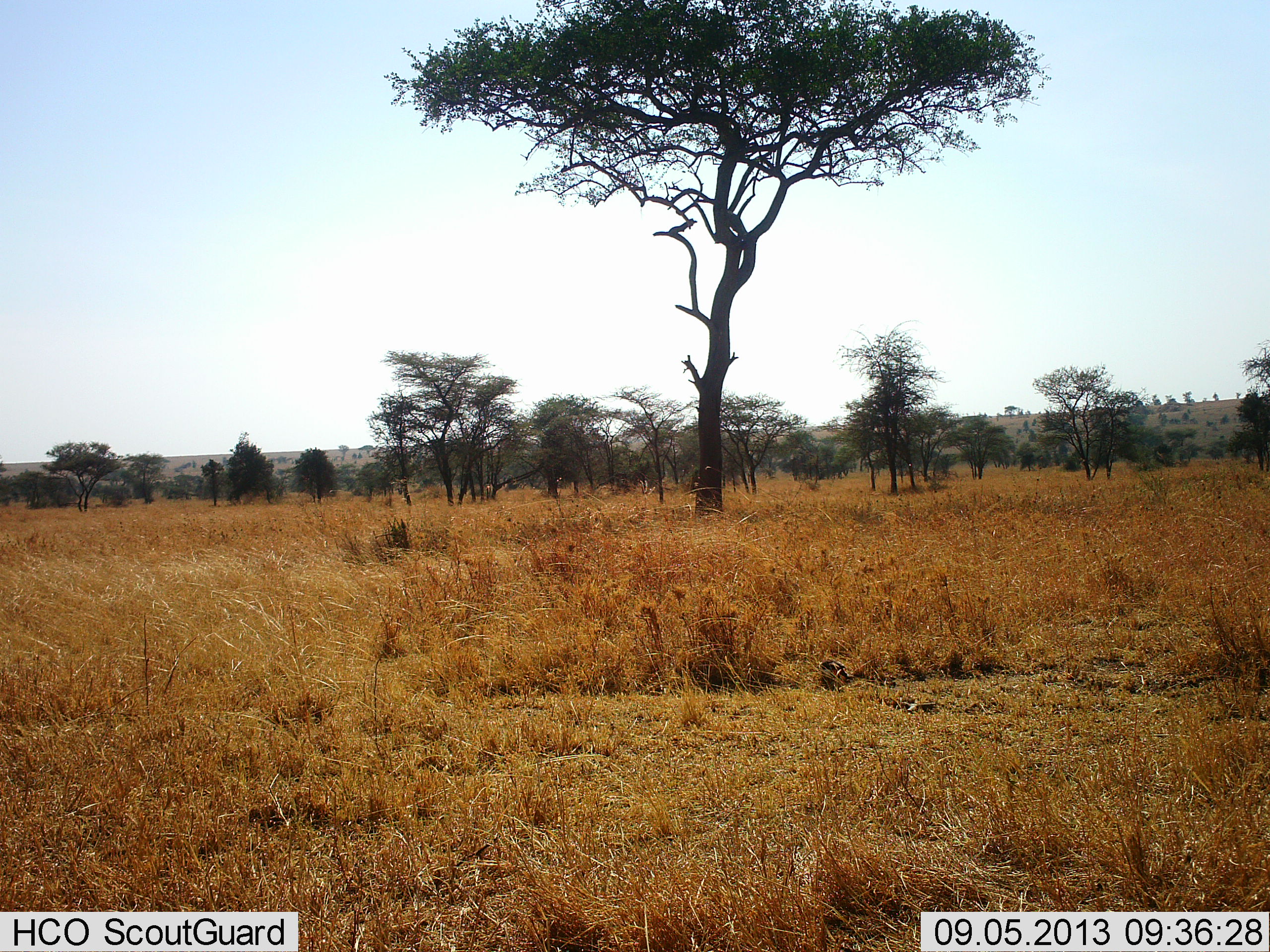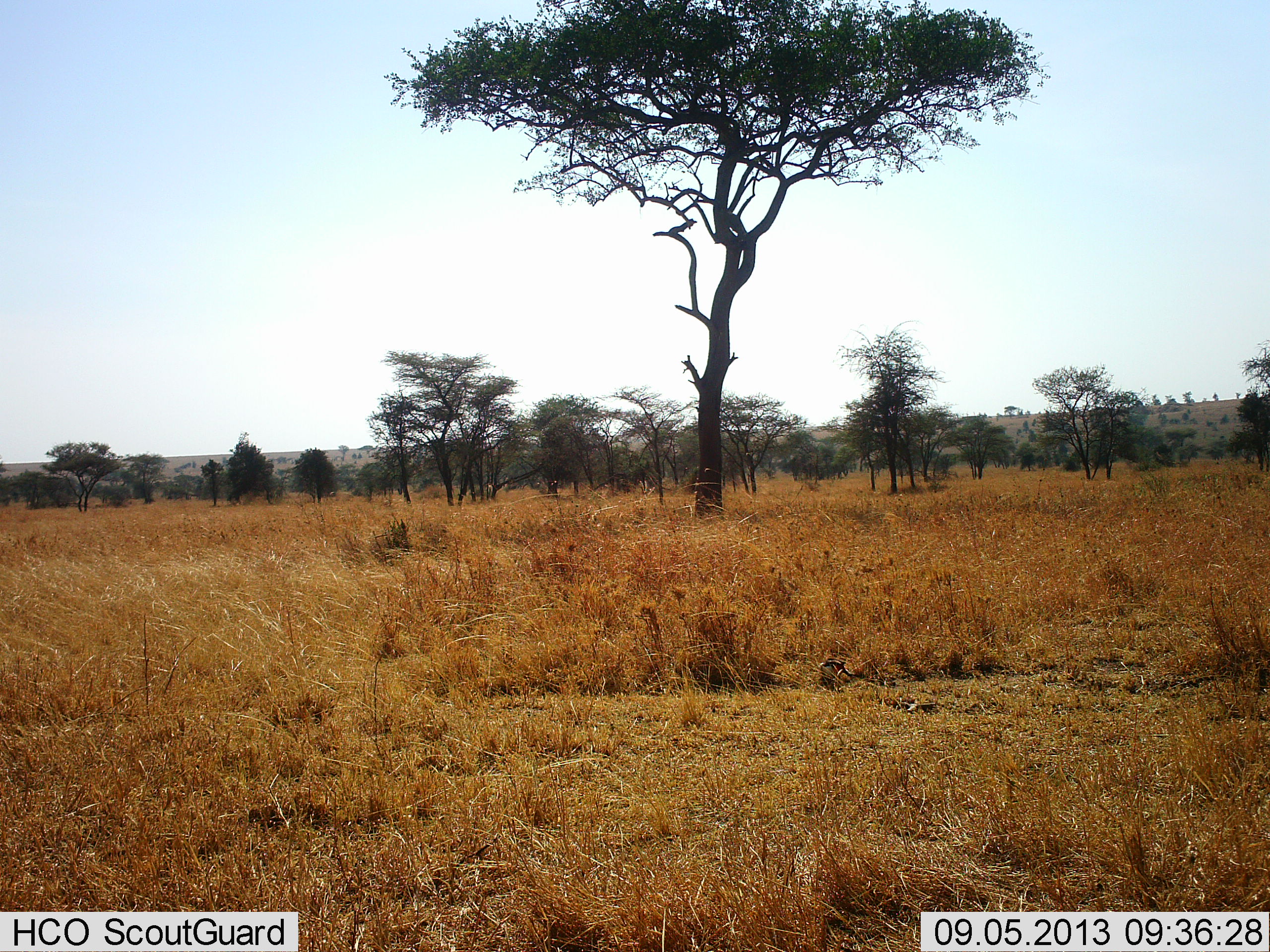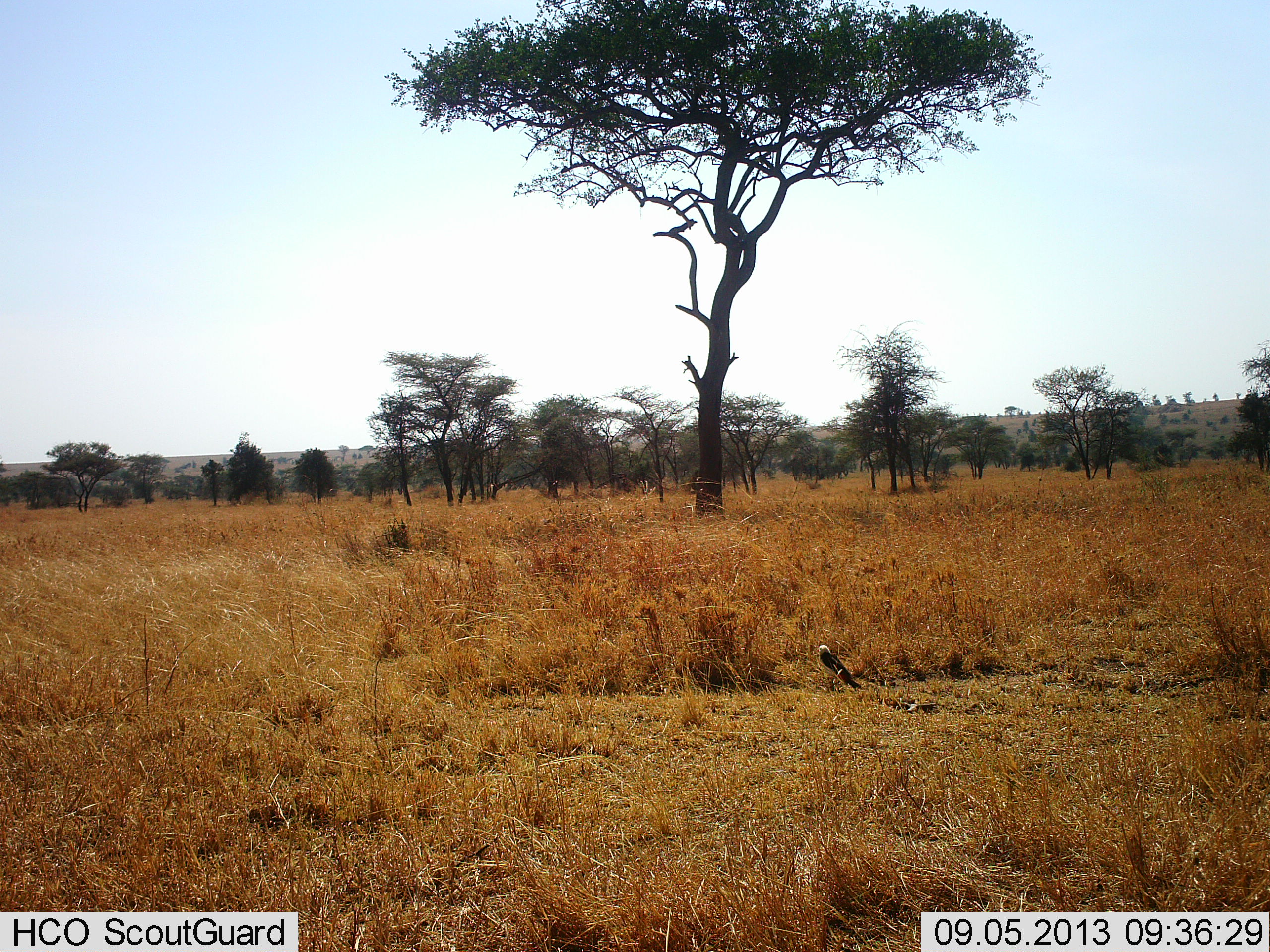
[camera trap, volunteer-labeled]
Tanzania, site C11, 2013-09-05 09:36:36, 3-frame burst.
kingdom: Animalia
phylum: Chordata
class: Aves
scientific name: Aves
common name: bird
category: otherbird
Otherbird (bird) (Aves), count 1. Behavior (volunteer vote fractions): standing 50%, resting 0%, moving 30%, interacting 0%. Young present (vote fraction): 0%. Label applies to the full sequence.